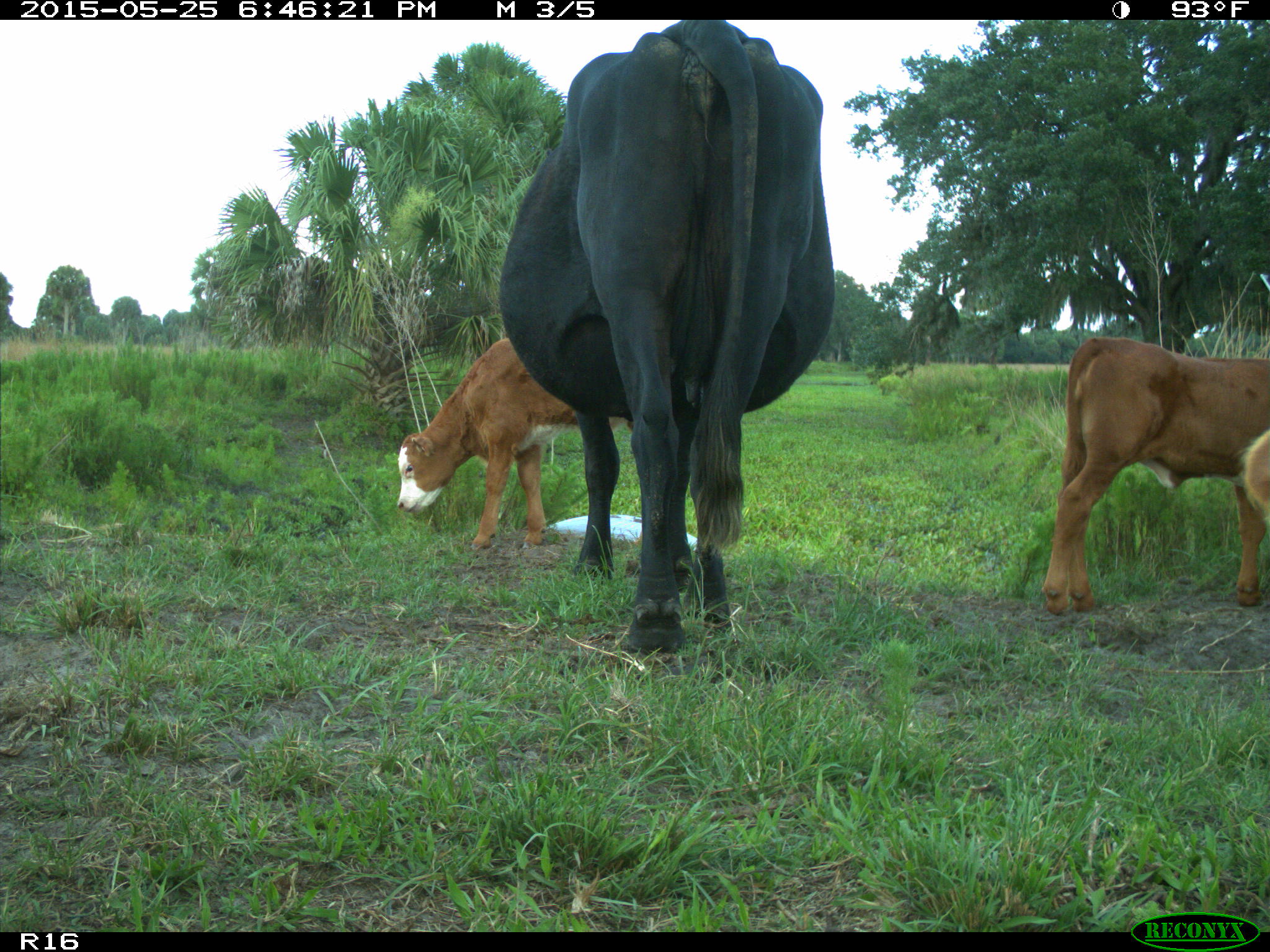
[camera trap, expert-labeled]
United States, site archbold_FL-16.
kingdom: Animalia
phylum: Chordata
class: Mammalia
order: Artiodactyla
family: Bovidae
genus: Bos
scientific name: Bos taurus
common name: domestic cow